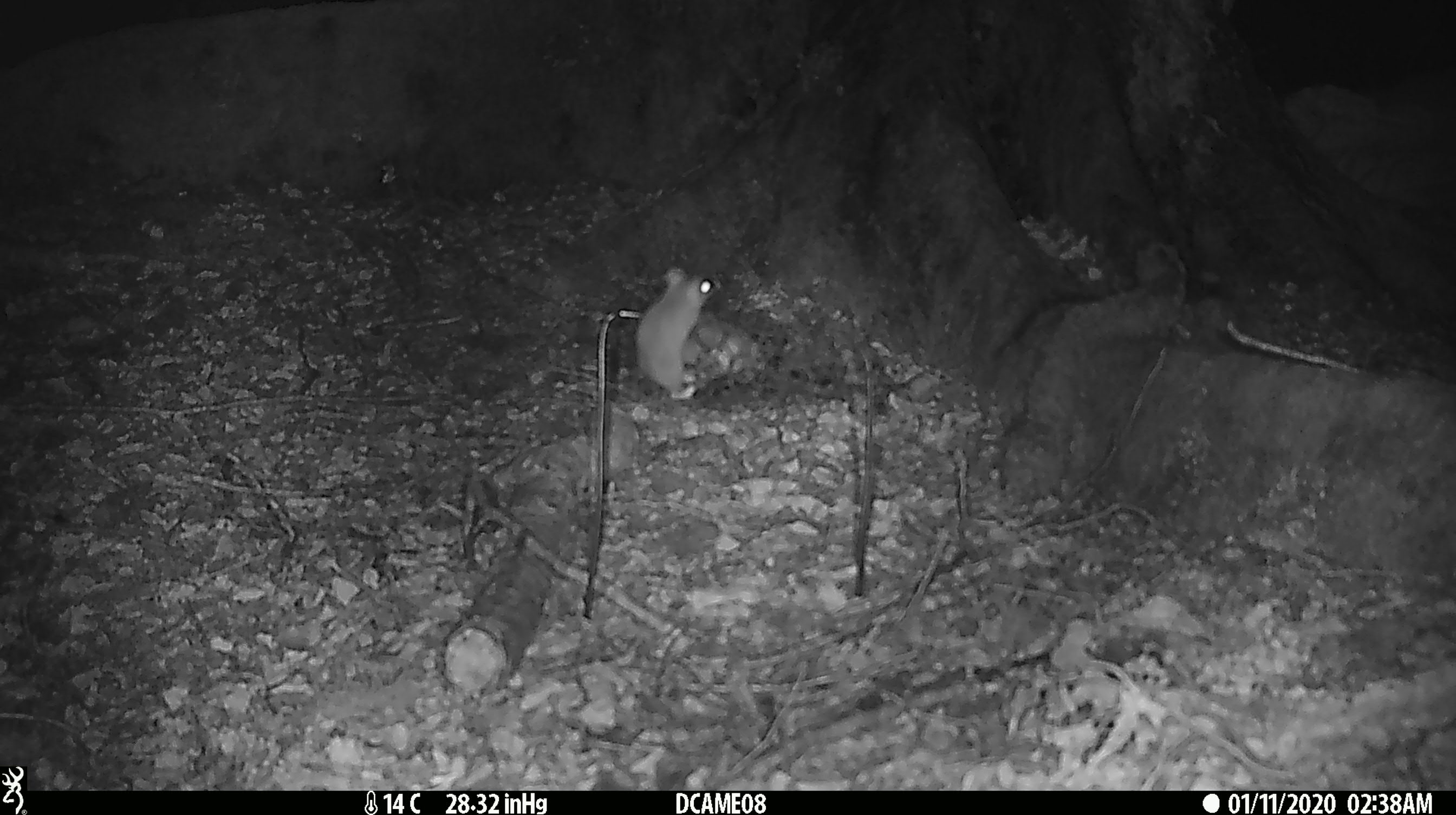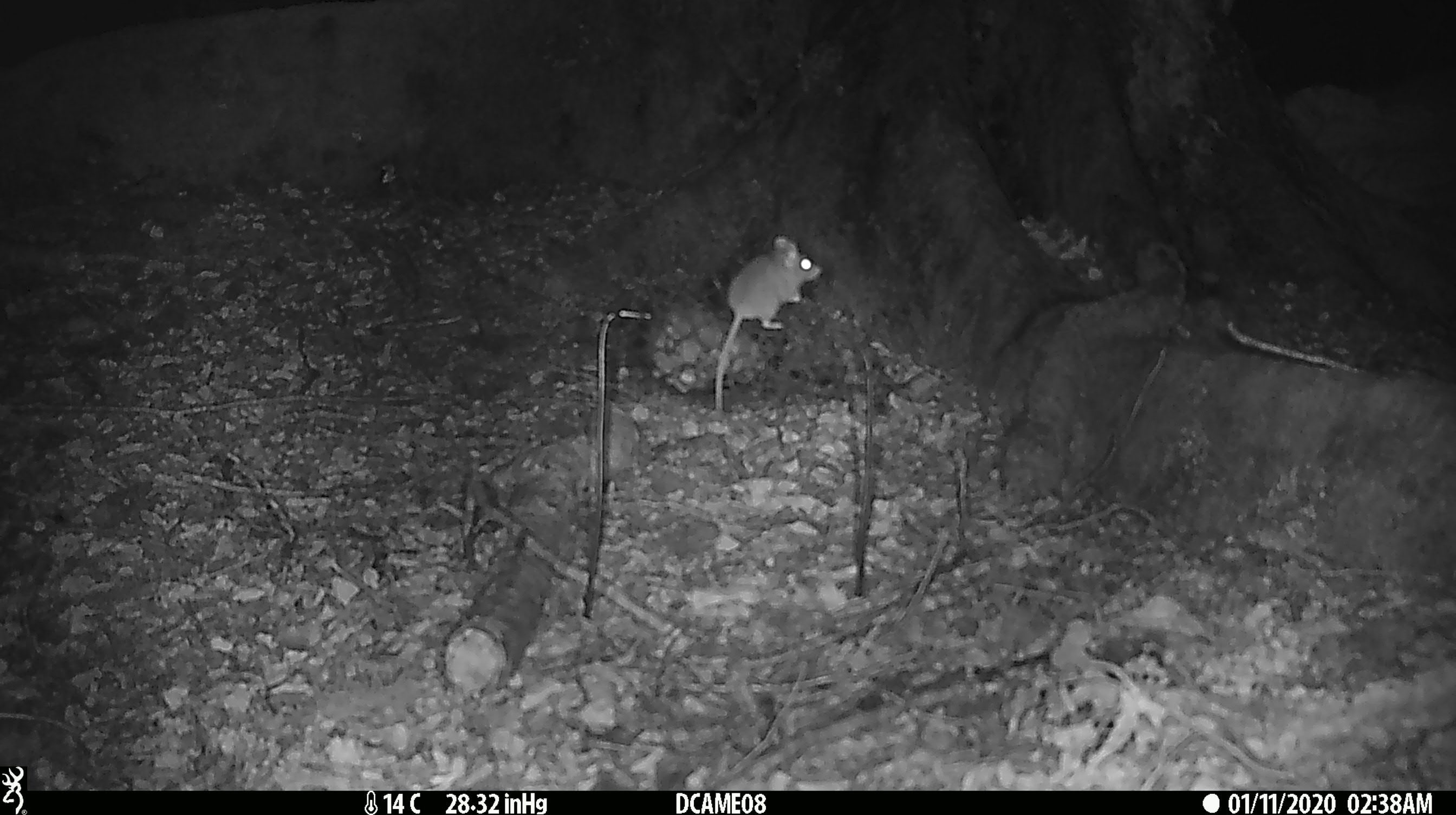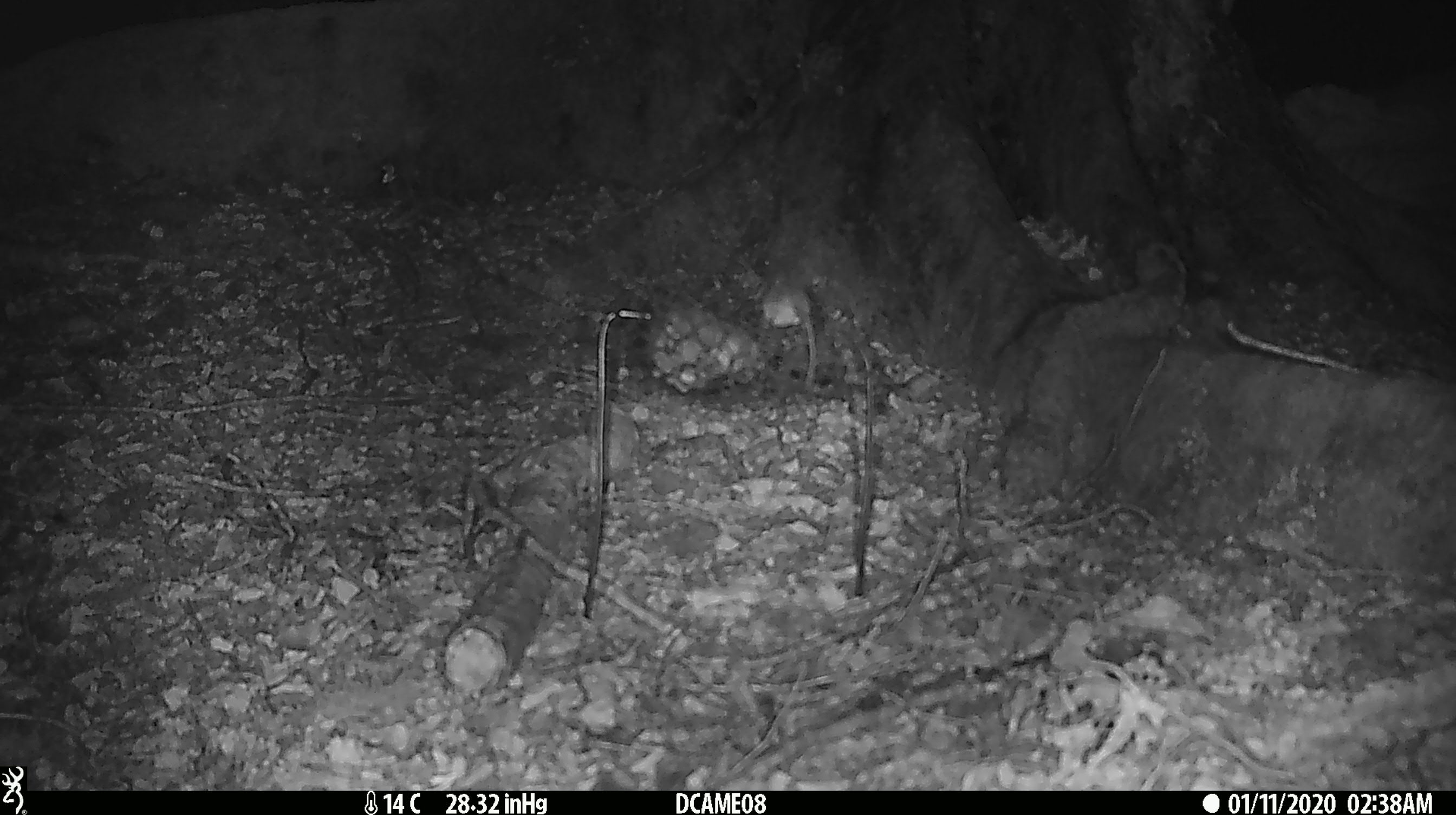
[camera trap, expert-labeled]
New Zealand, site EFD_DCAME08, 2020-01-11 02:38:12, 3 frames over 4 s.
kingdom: Animalia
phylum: Chordata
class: Mammalia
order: Rodentia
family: Muridae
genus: Mus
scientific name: Mus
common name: mouse